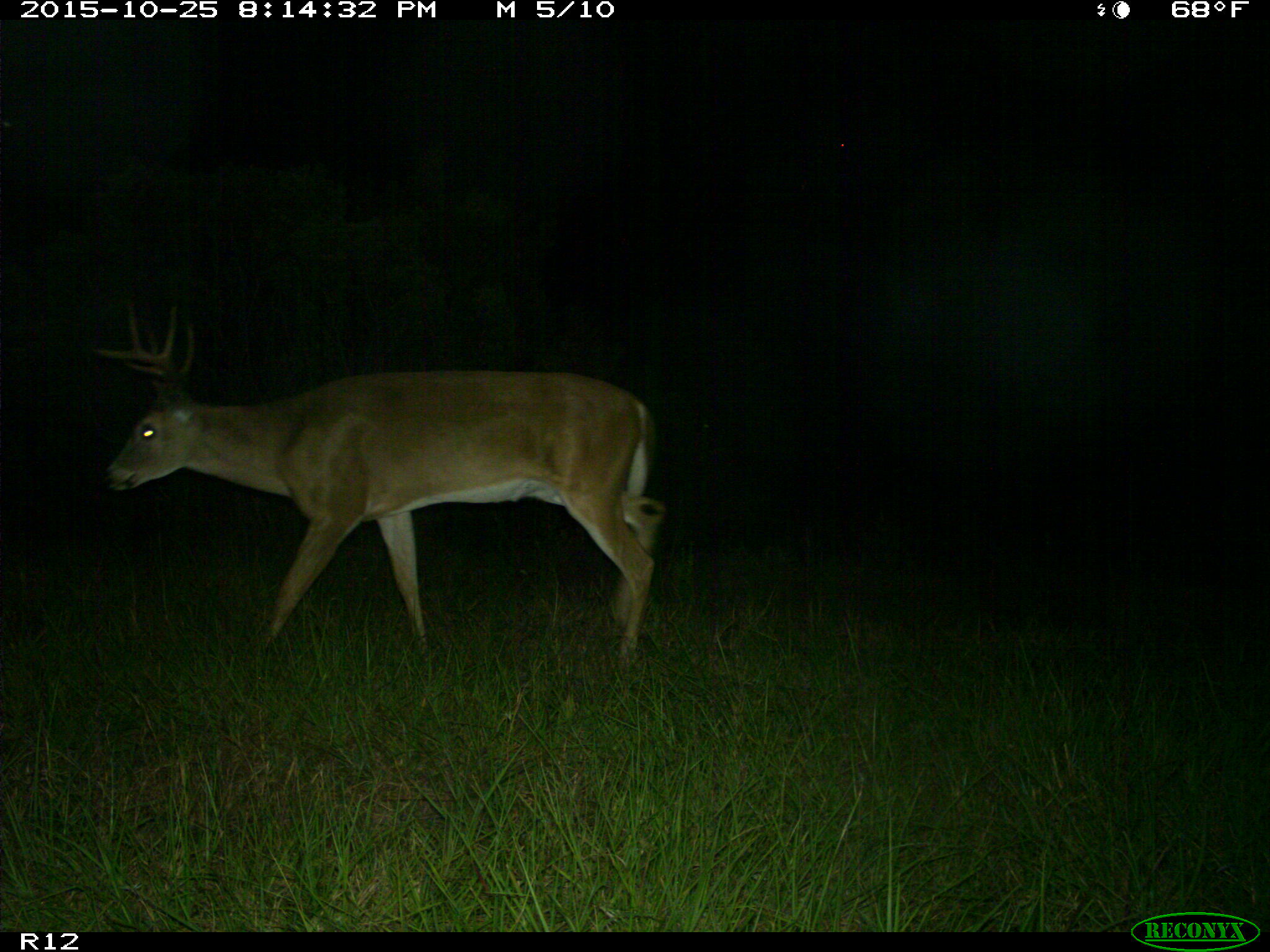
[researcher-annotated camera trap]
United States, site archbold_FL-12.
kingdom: Animalia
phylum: Chordata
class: Mammalia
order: Artiodactyla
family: Cervidae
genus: Odocoileus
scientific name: Odocoileus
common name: deer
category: unidentified deer